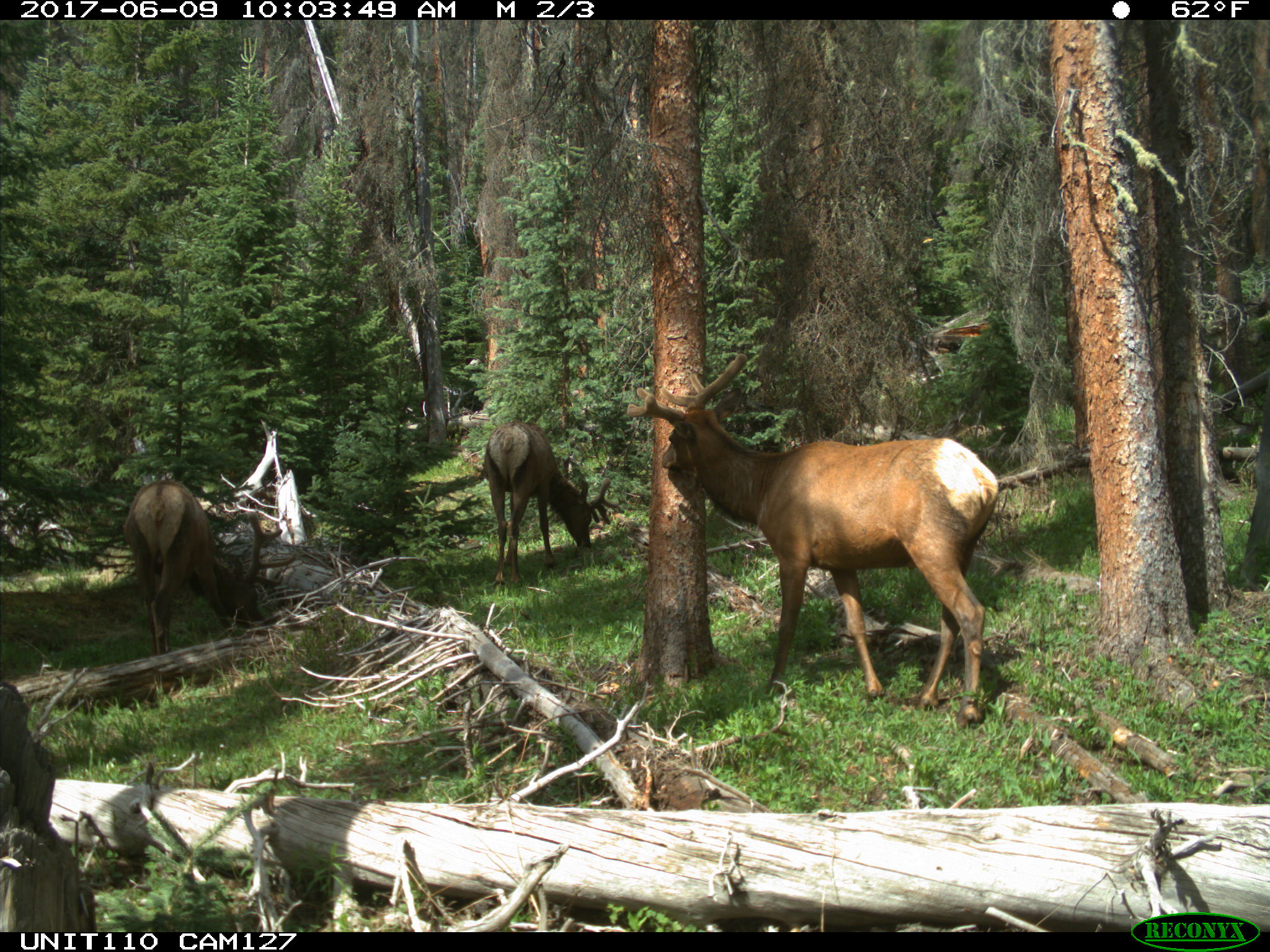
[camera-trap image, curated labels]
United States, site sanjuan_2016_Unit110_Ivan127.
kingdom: Animalia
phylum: Chordata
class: Mammalia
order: Artiodactyla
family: Cervidae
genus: Cervus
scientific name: Cervus elaphus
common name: red deer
Cervus elaphus (red deer).